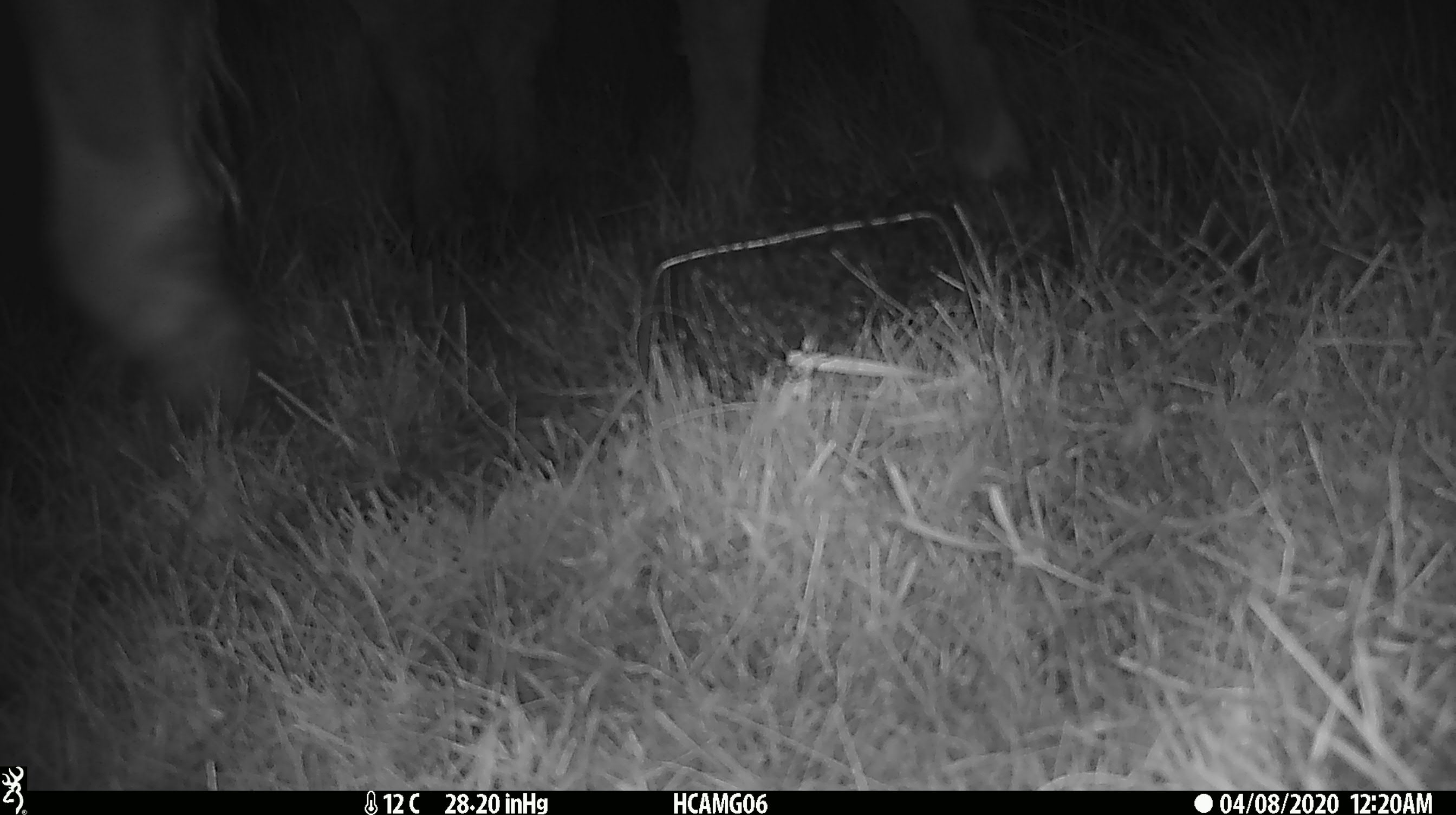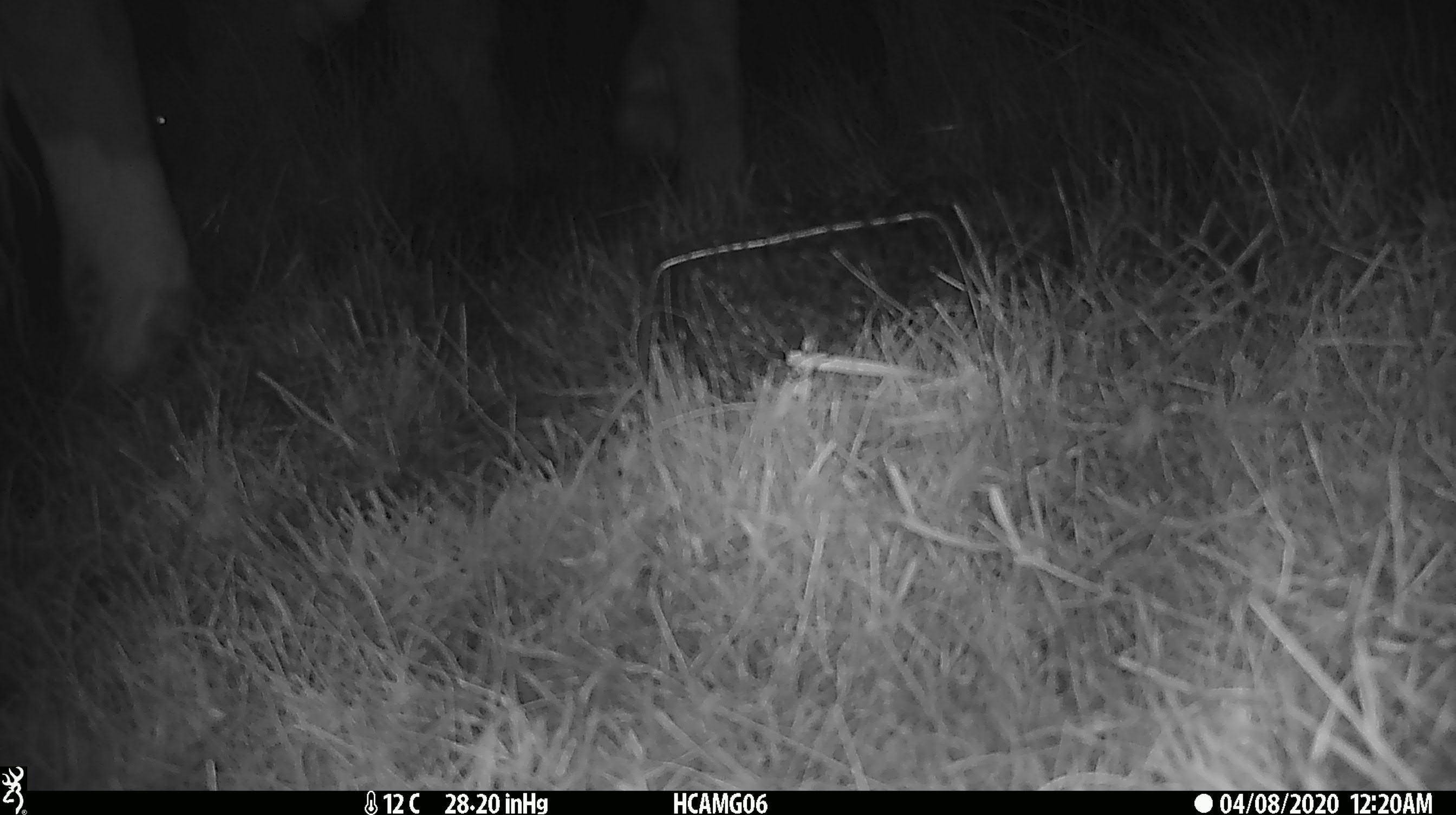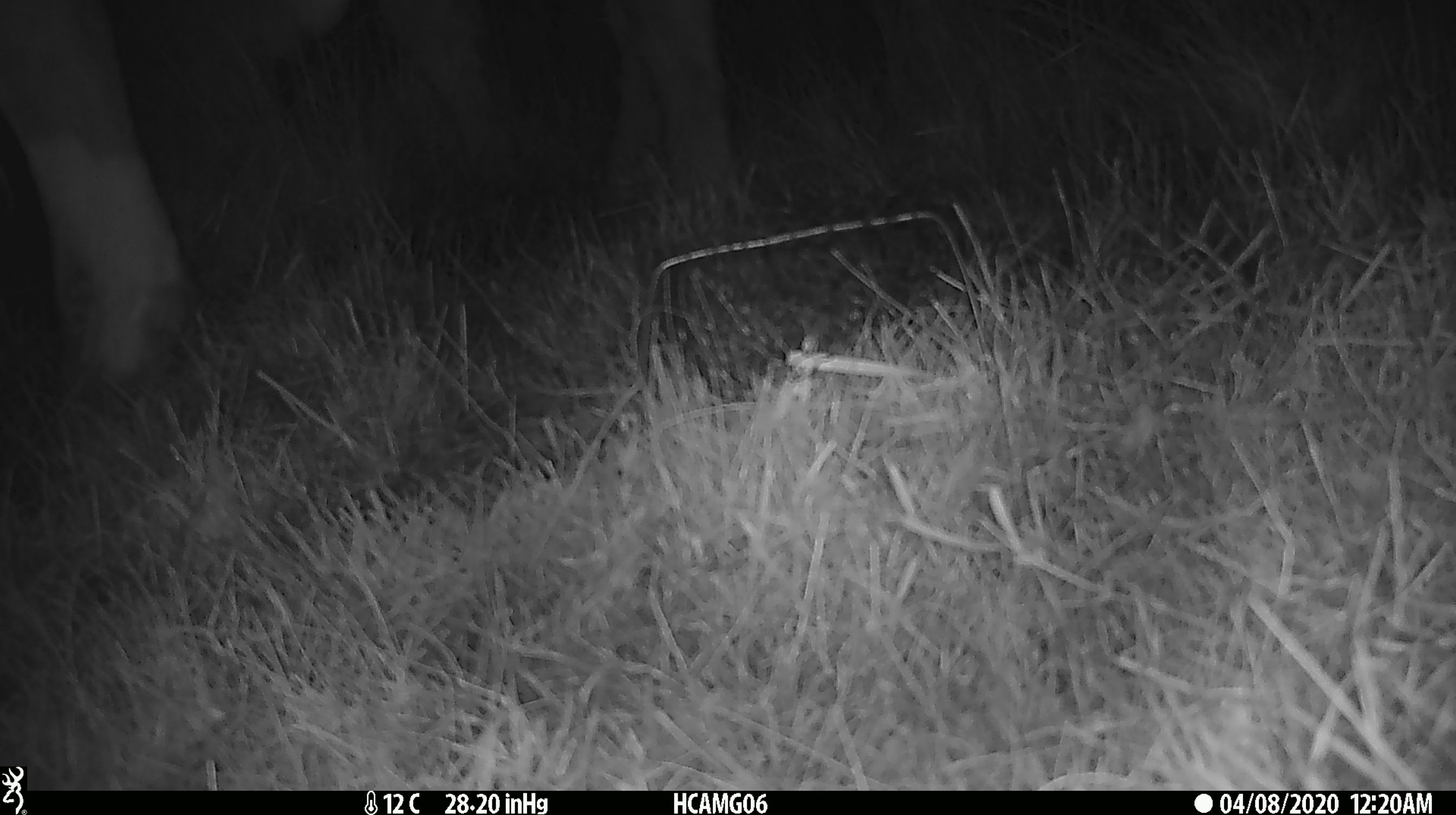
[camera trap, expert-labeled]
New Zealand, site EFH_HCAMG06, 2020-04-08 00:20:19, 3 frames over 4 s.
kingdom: Animalia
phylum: Chordata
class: Mammalia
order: Artiodactyla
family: Bovidae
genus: Bos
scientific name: Bos taurus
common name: domestic cow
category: cow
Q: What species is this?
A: Cow (domestic cow) (Bos taurus).